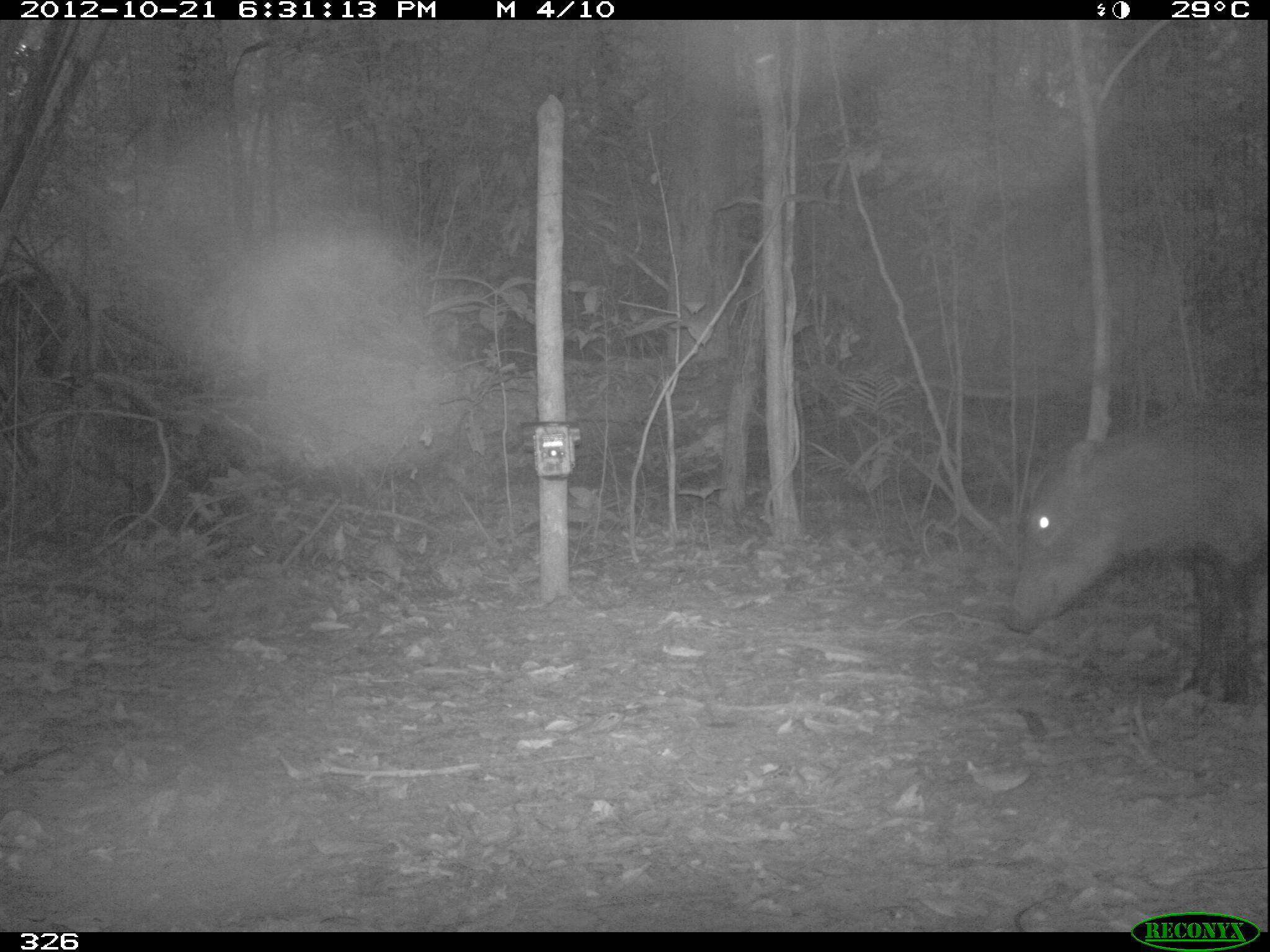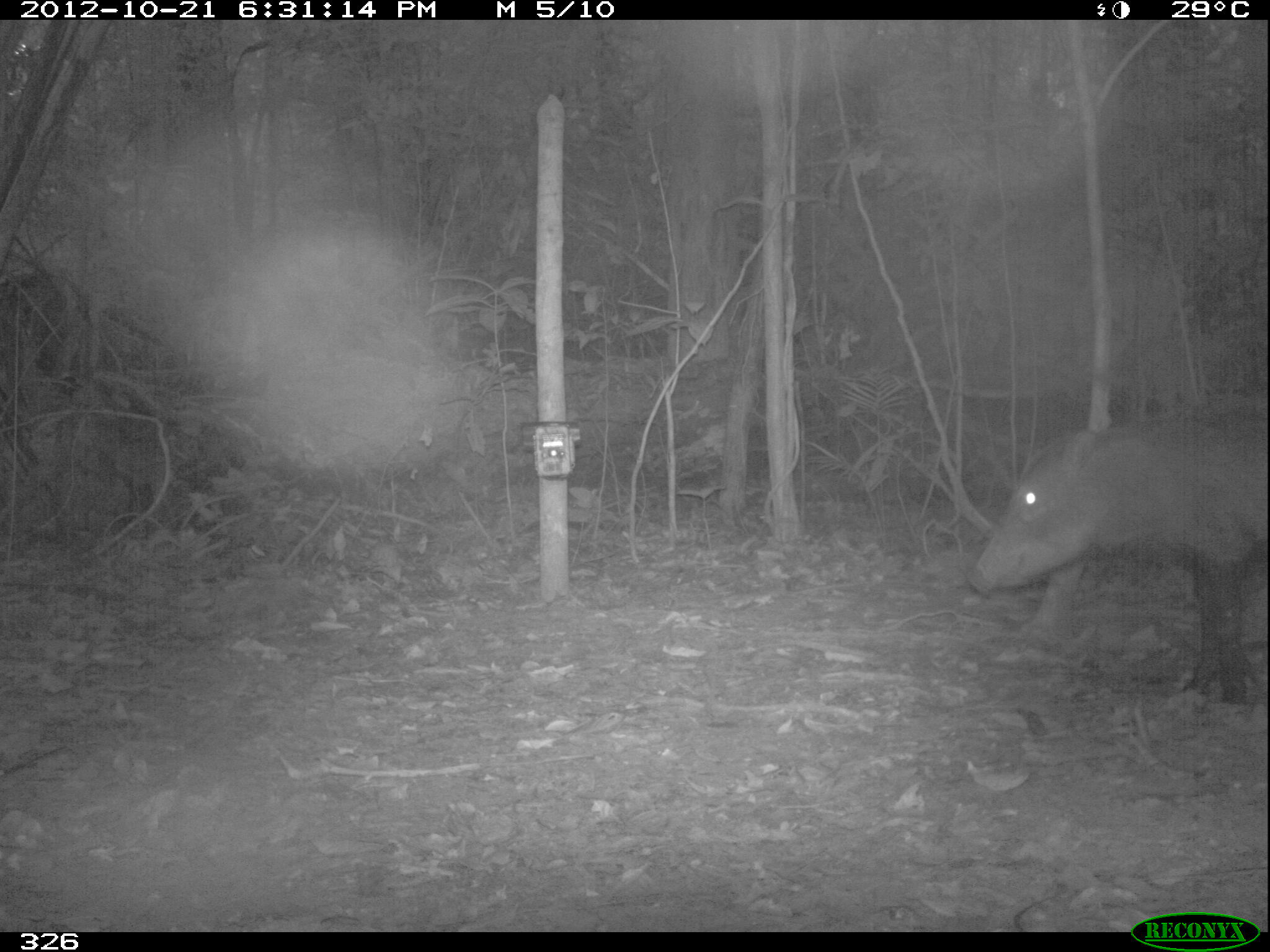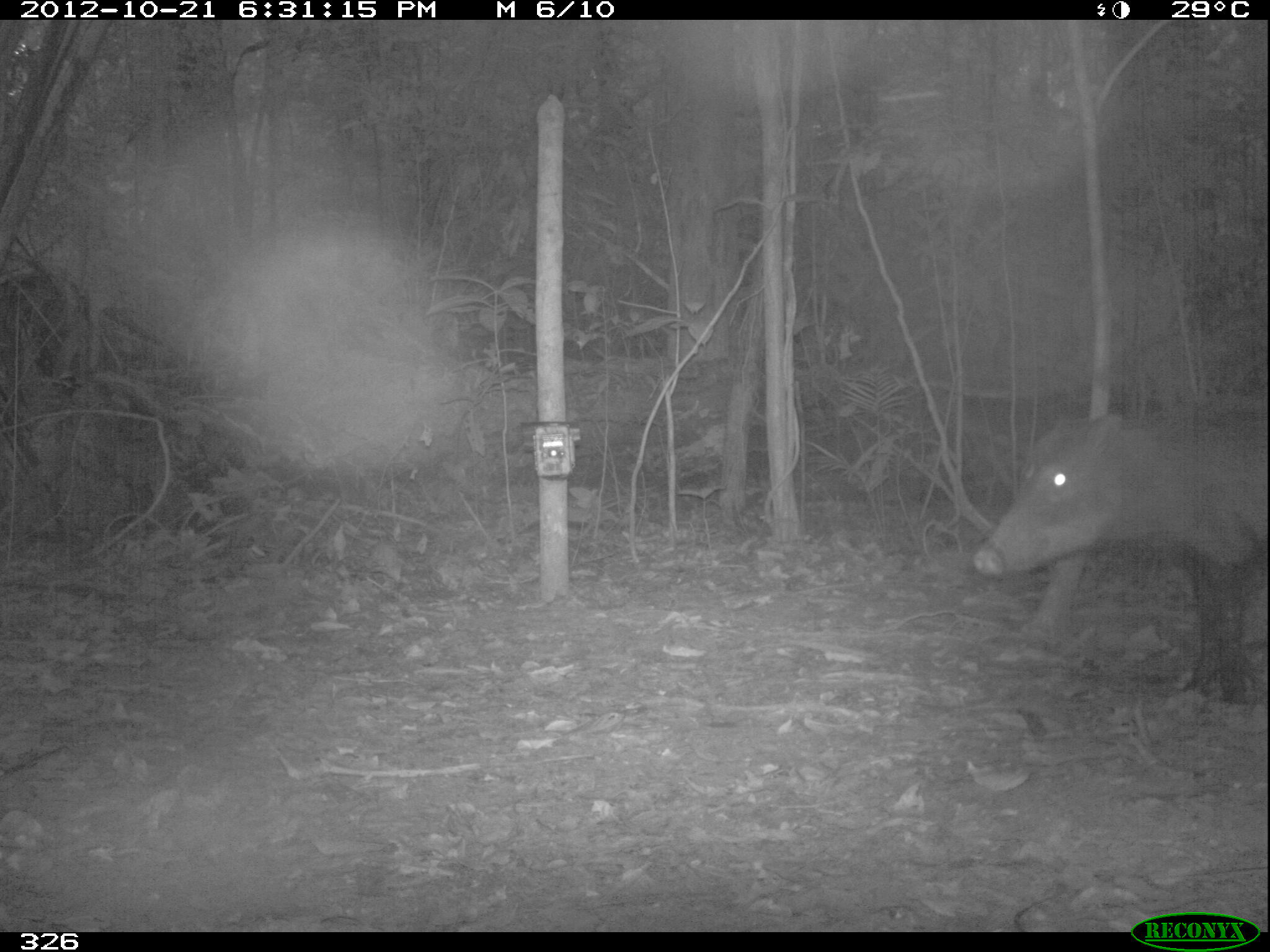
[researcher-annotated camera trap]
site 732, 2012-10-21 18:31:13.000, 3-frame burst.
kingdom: Animalia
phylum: Chordata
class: Mammalia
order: Artiodactyla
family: Tayassuidae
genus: Tayassu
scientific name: Tayassu pecari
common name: white-lipped peccary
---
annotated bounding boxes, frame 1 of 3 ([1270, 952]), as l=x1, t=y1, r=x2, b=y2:
tayassu pecari: l=996, t=402, r=1267, b=703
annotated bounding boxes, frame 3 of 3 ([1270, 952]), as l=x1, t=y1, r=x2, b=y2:
tayassu pecari: l=970, t=388, r=1267, b=703